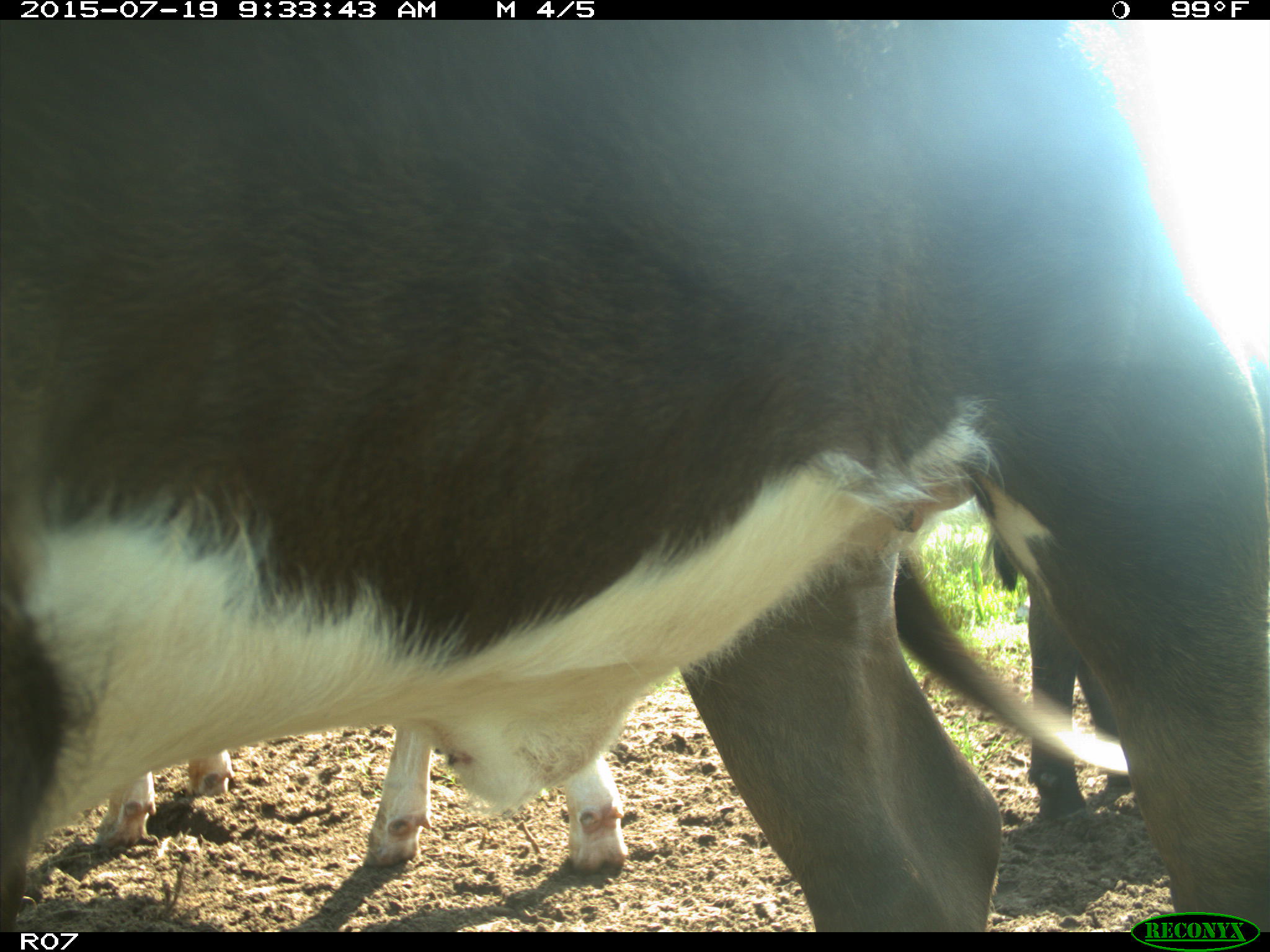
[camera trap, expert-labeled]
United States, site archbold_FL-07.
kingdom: Animalia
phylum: Chordata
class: Mammalia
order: Artiodactyla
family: Bovidae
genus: Bos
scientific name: Bos taurus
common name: domestic cow